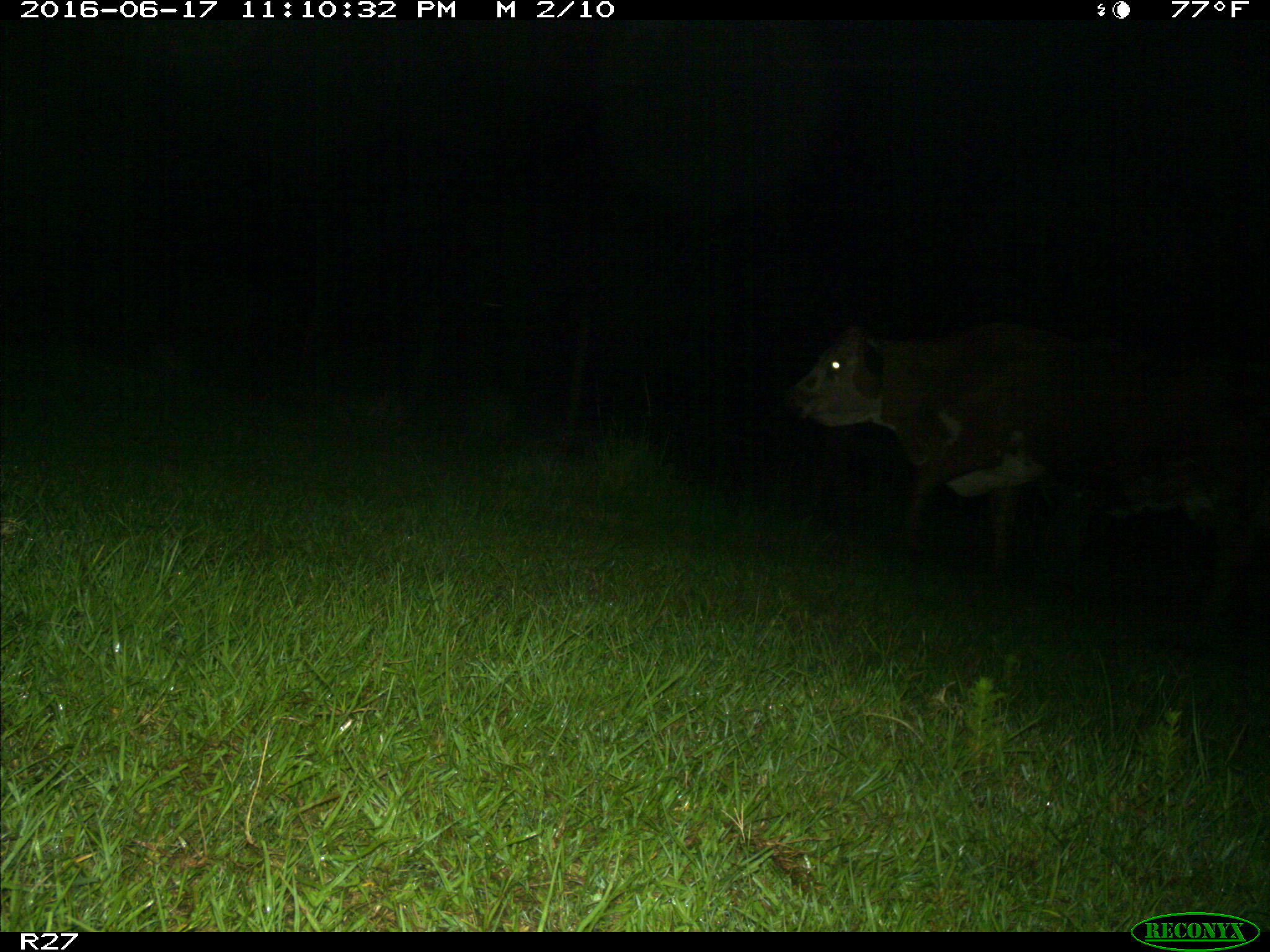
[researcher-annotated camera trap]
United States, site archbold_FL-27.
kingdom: Animalia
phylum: Chordata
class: Mammalia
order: Artiodactyla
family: Bovidae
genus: Bos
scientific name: Bos taurus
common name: domestic cow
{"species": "Bos taurus (domestic cow)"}